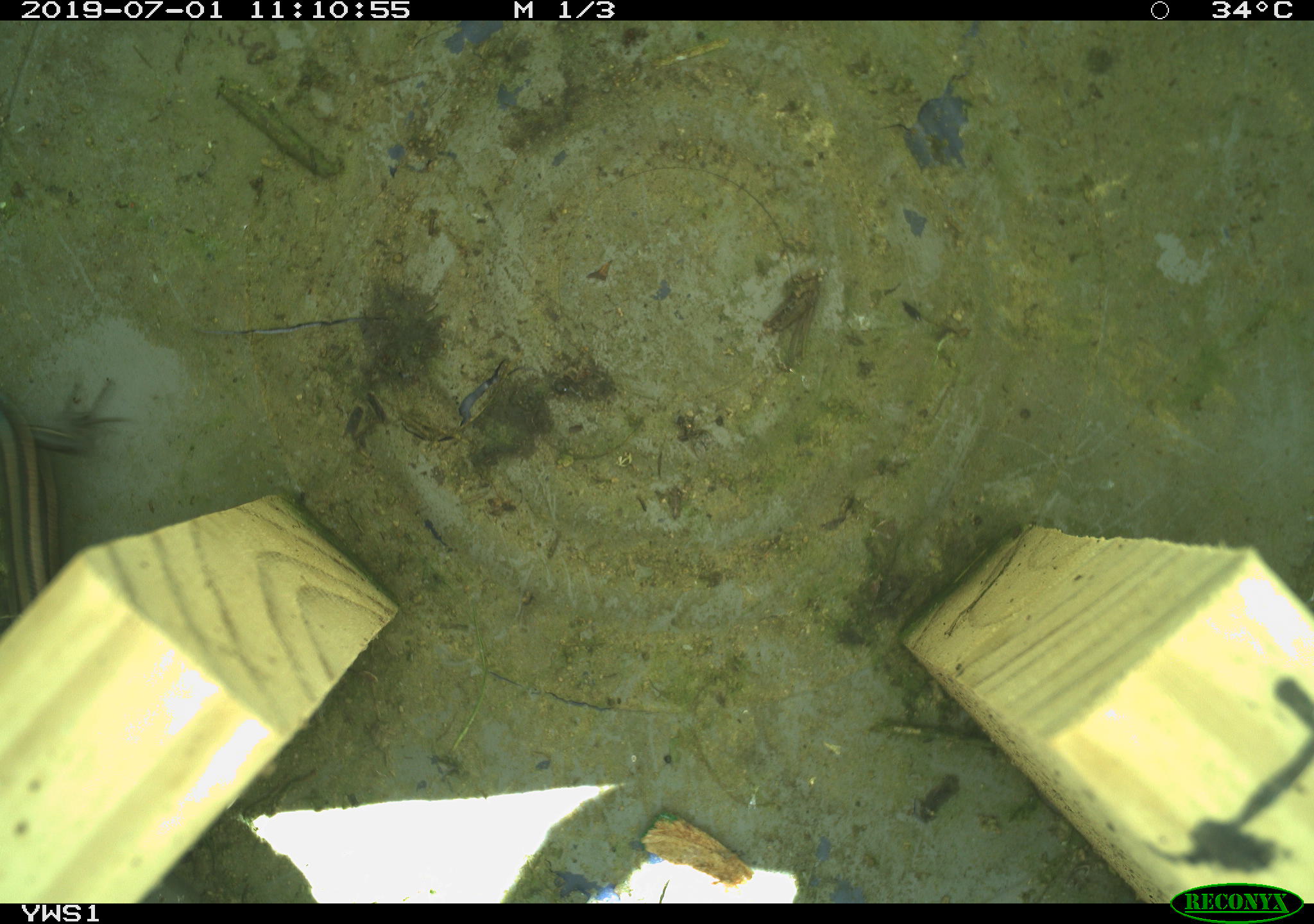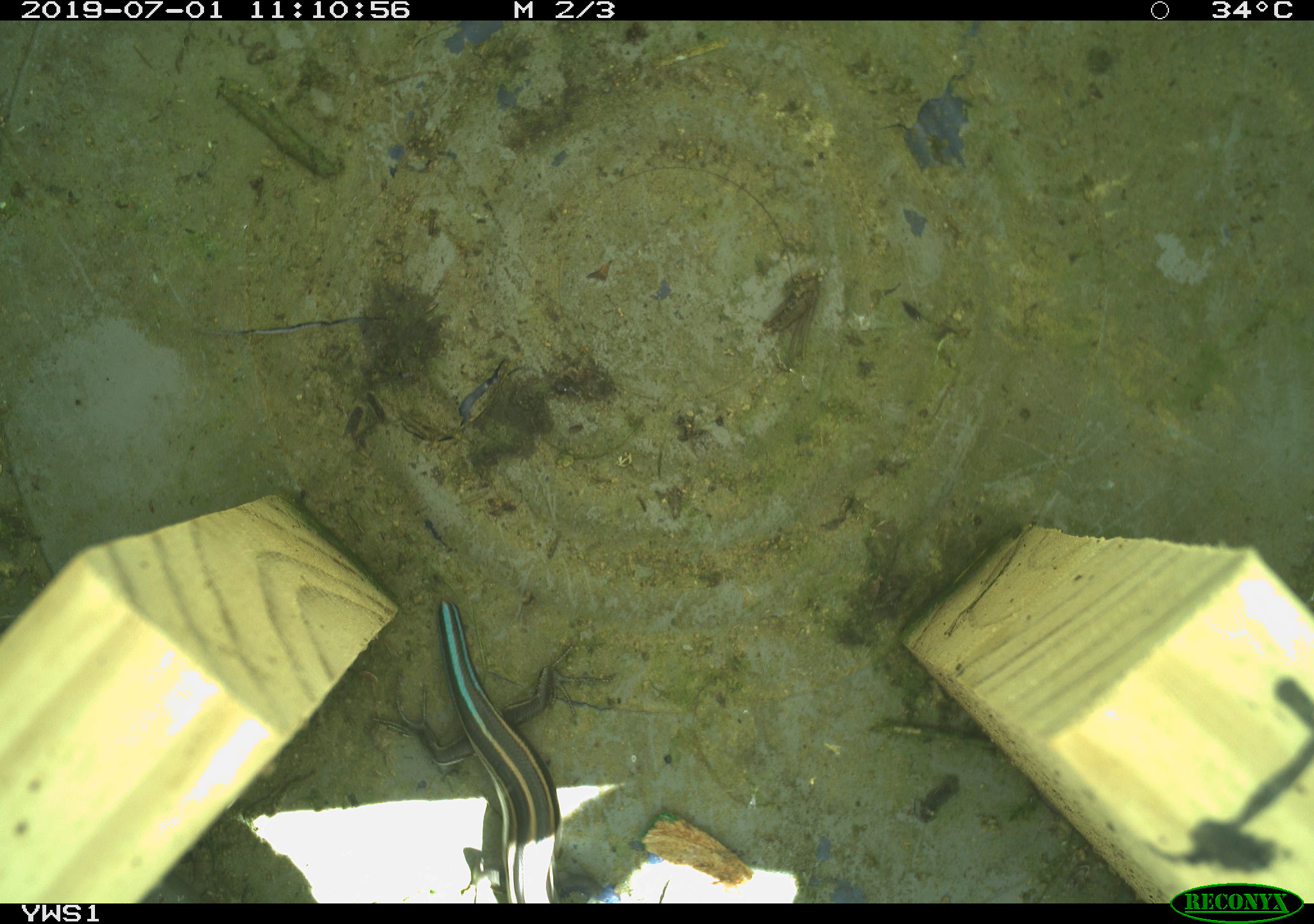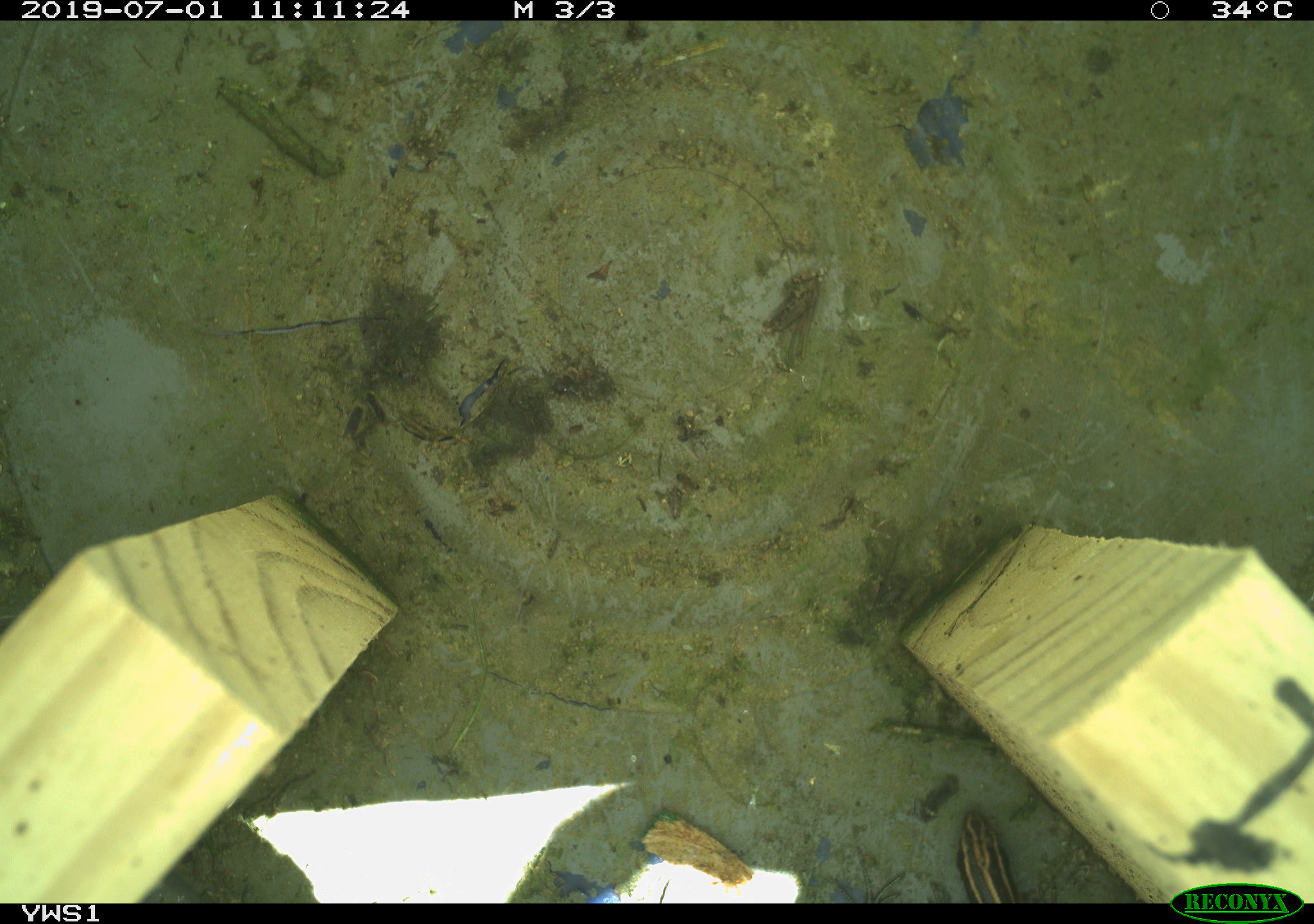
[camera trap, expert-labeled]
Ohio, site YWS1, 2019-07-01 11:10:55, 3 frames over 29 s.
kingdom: Animalia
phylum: Chordata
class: Reptilia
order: Squamata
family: Scincidae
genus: Plestiodon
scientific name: Plestiodon fasciatus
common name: common five-lined skink